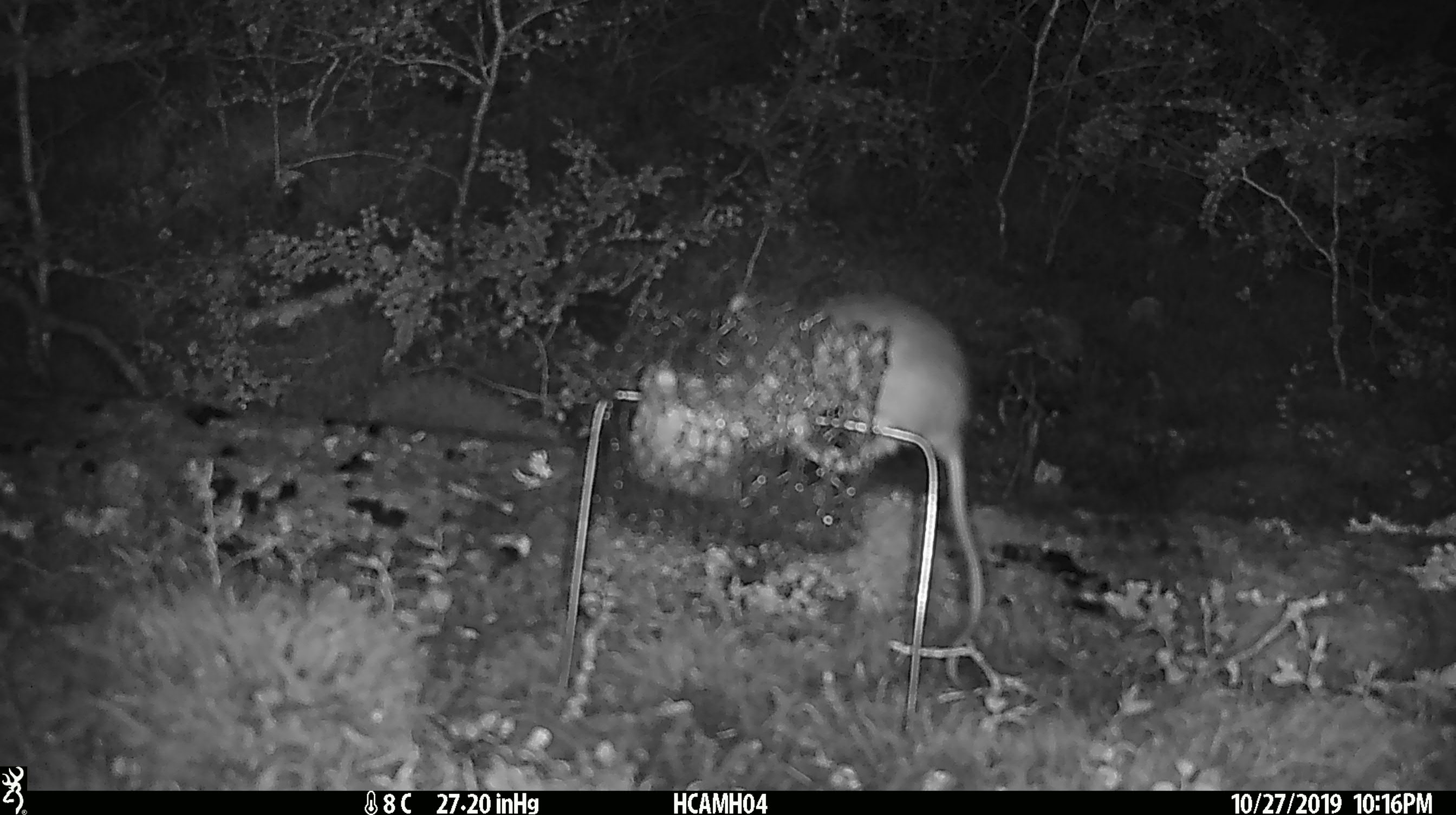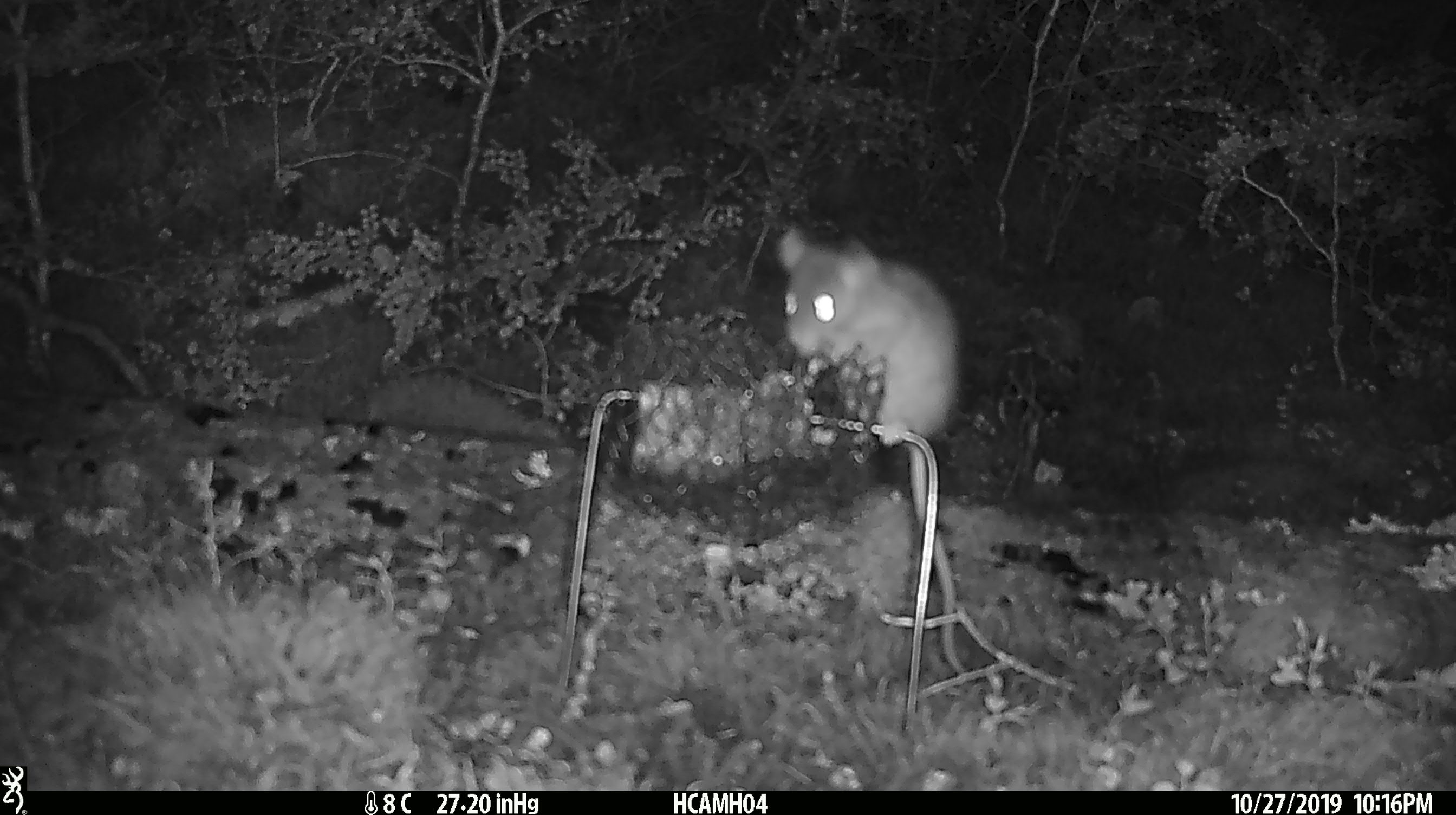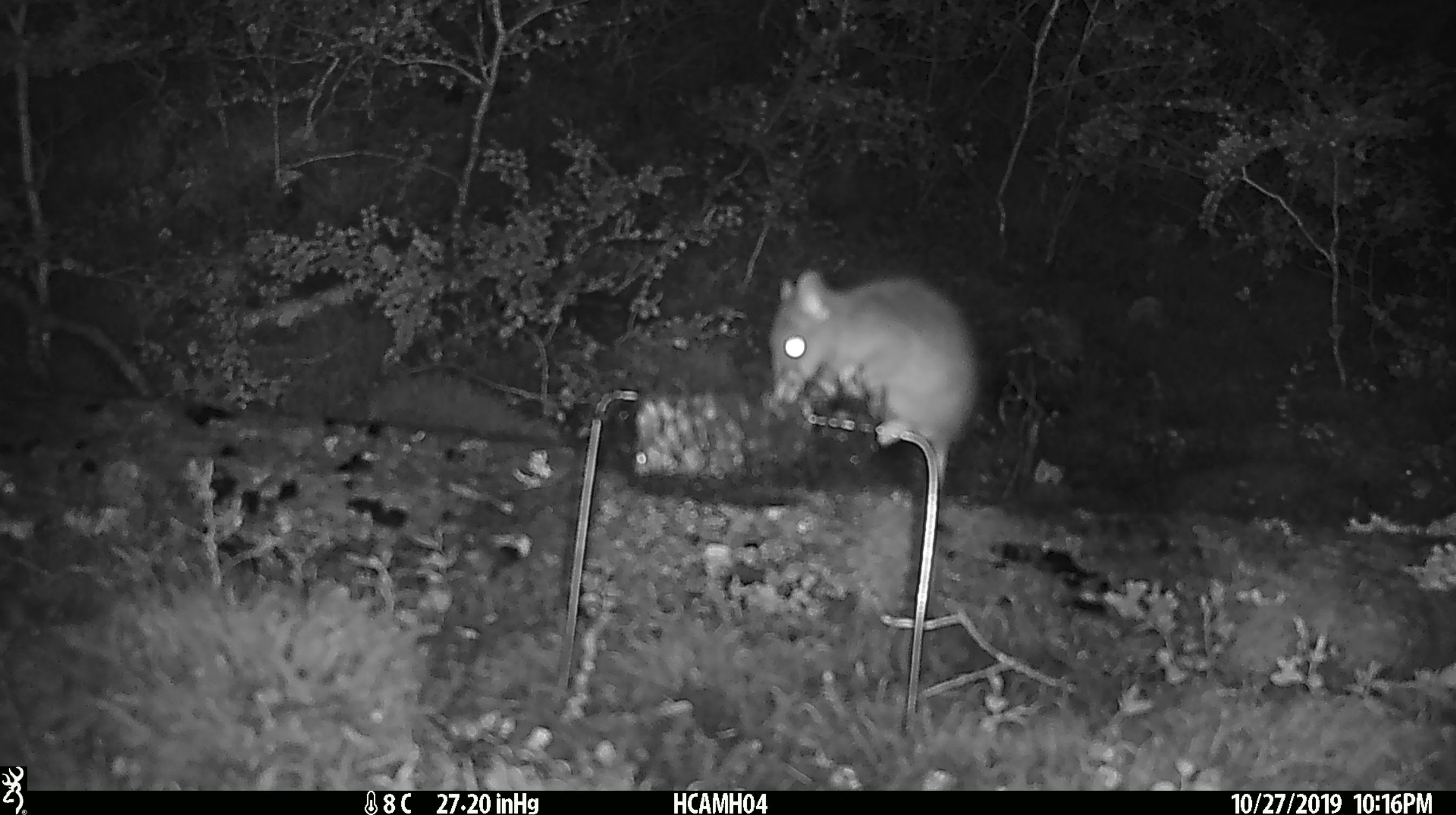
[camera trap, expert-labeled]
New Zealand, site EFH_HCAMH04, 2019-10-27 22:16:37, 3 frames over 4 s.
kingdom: Animalia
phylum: Chordata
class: Mammalia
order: Rodentia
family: Muridae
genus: Rattus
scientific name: Rattus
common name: rat